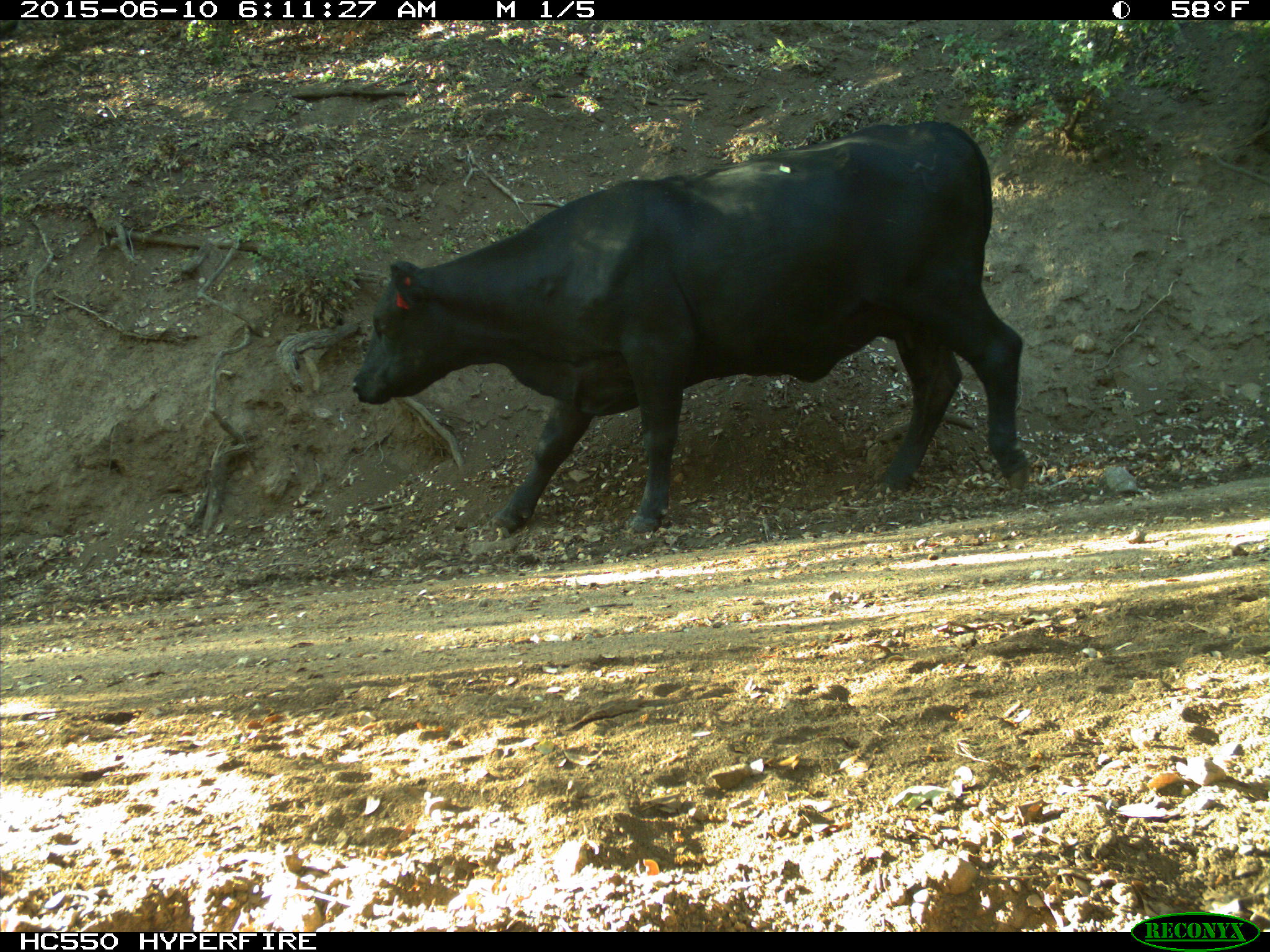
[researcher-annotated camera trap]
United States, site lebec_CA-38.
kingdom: Animalia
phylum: Chordata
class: Mammalia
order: Artiodactyla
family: Bovidae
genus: Bos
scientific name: Bos taurus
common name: domestic cow